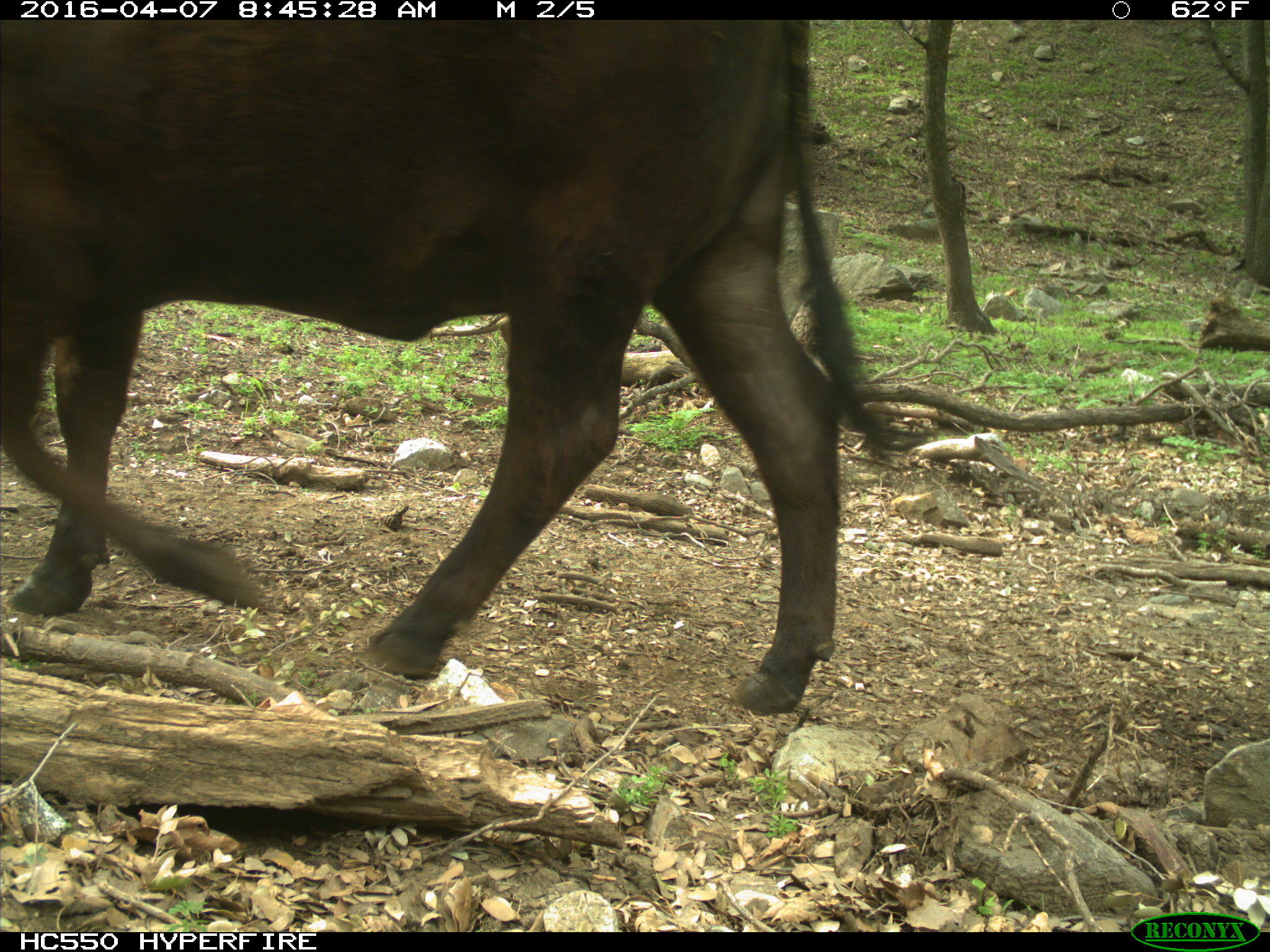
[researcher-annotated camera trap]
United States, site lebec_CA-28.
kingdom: Animalia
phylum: Chordata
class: Mammalia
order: Artiodactyla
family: Bovidae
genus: Bos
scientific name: Bos taurus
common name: domestic cow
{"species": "Bos taurus (domestic cow)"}